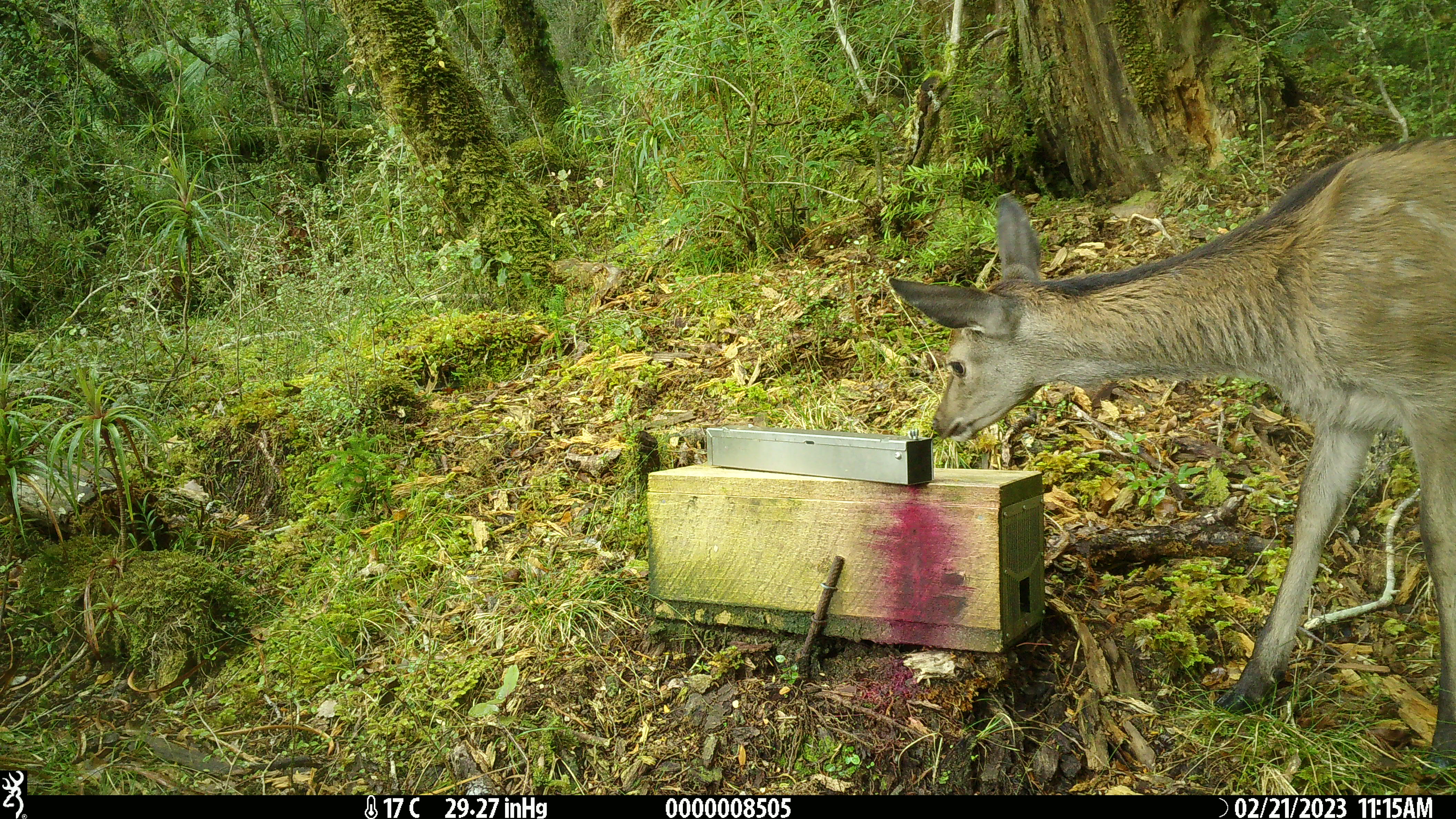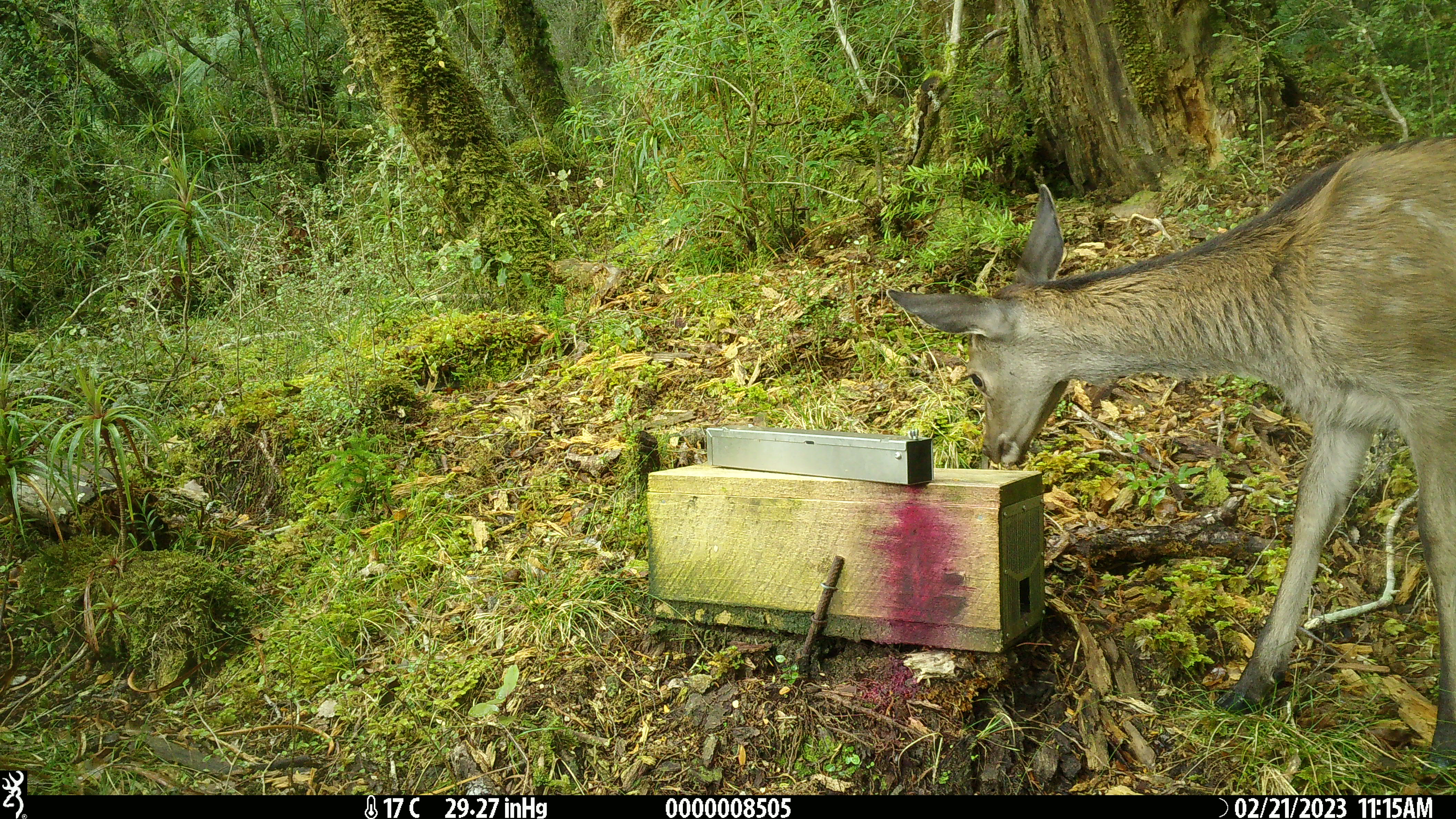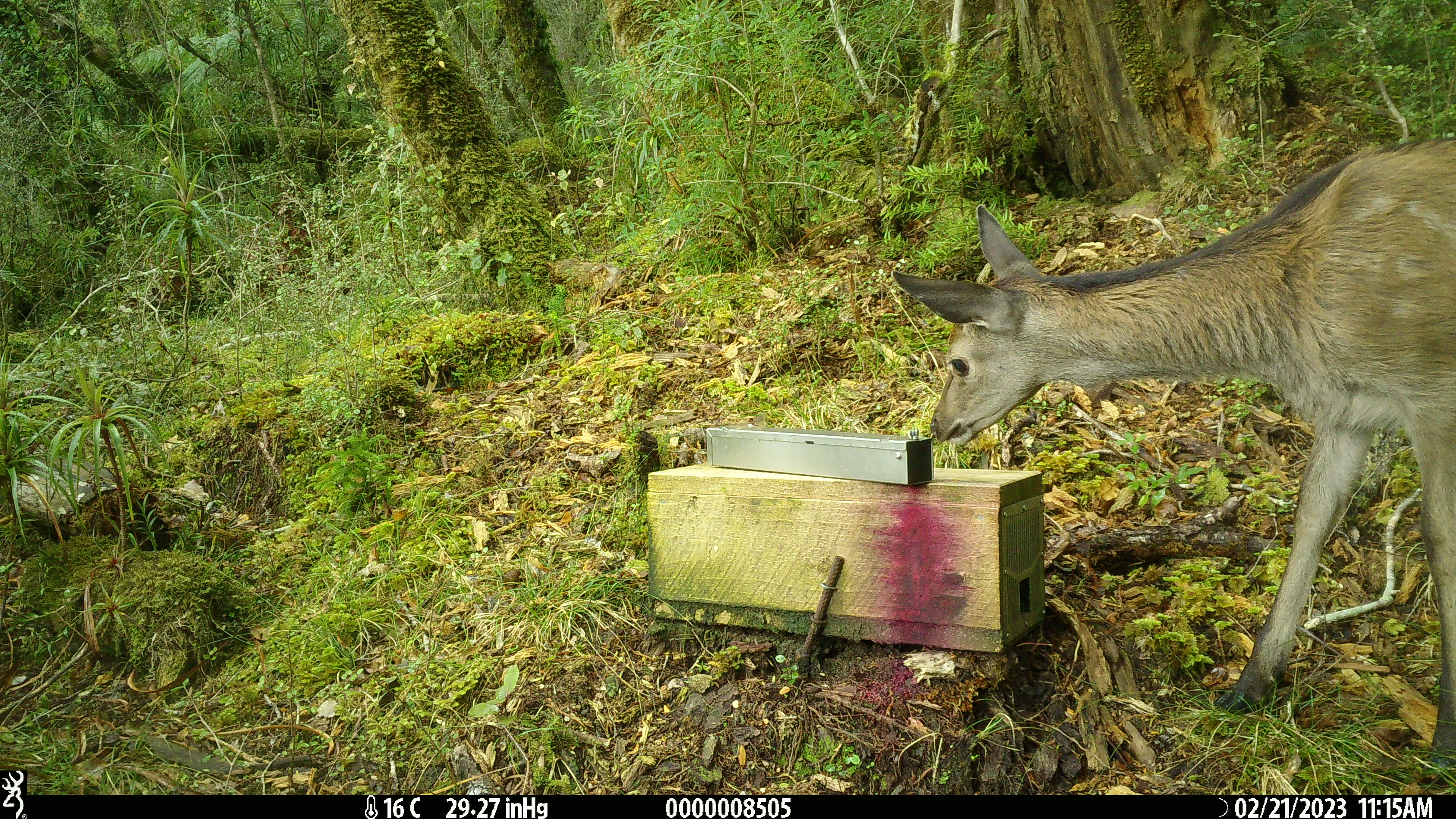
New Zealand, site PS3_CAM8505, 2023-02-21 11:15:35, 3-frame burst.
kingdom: Animalia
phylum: Chordata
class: Mammalia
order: Artiodactyla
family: Cervidae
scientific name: Cervidae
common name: deer